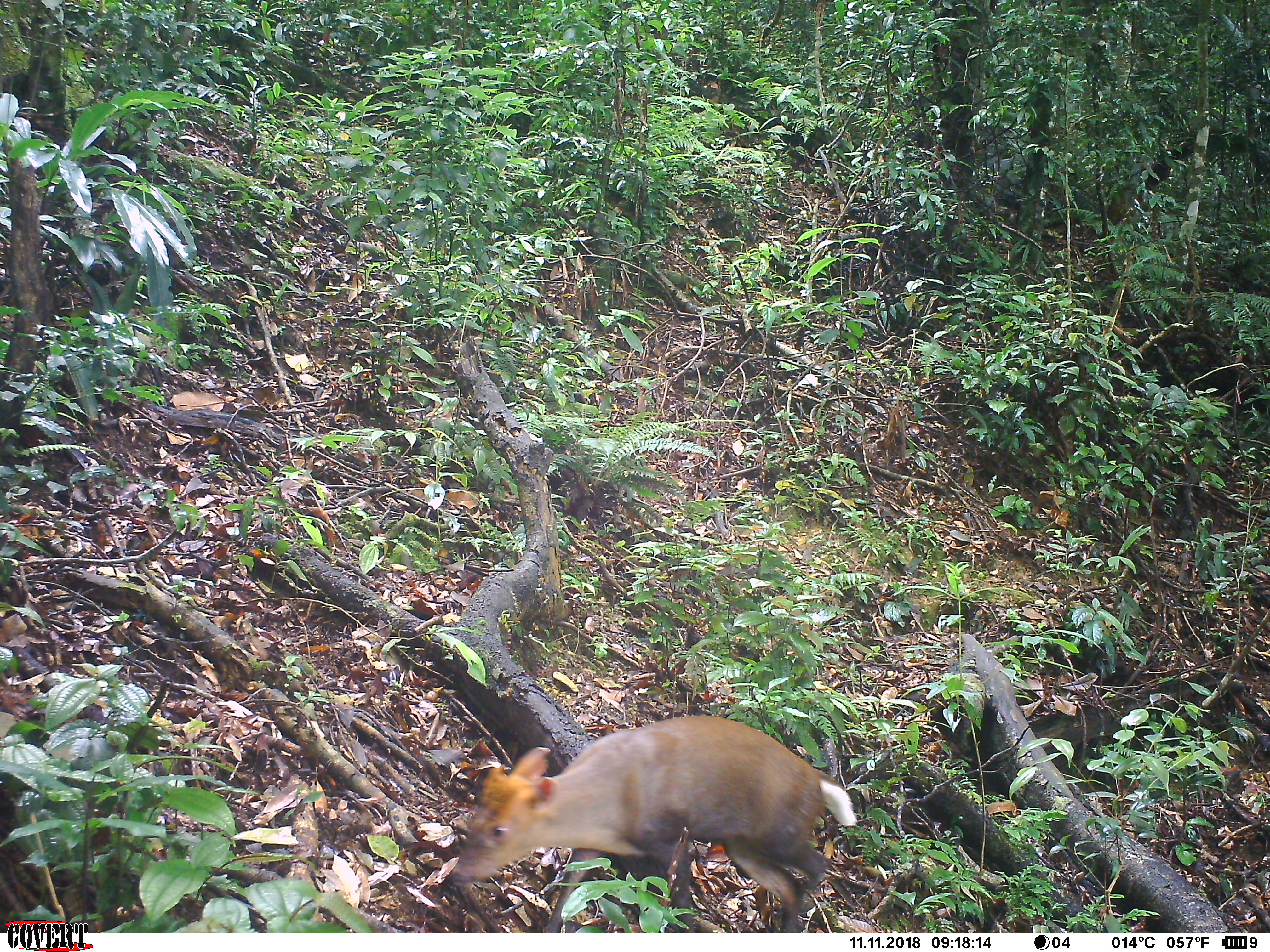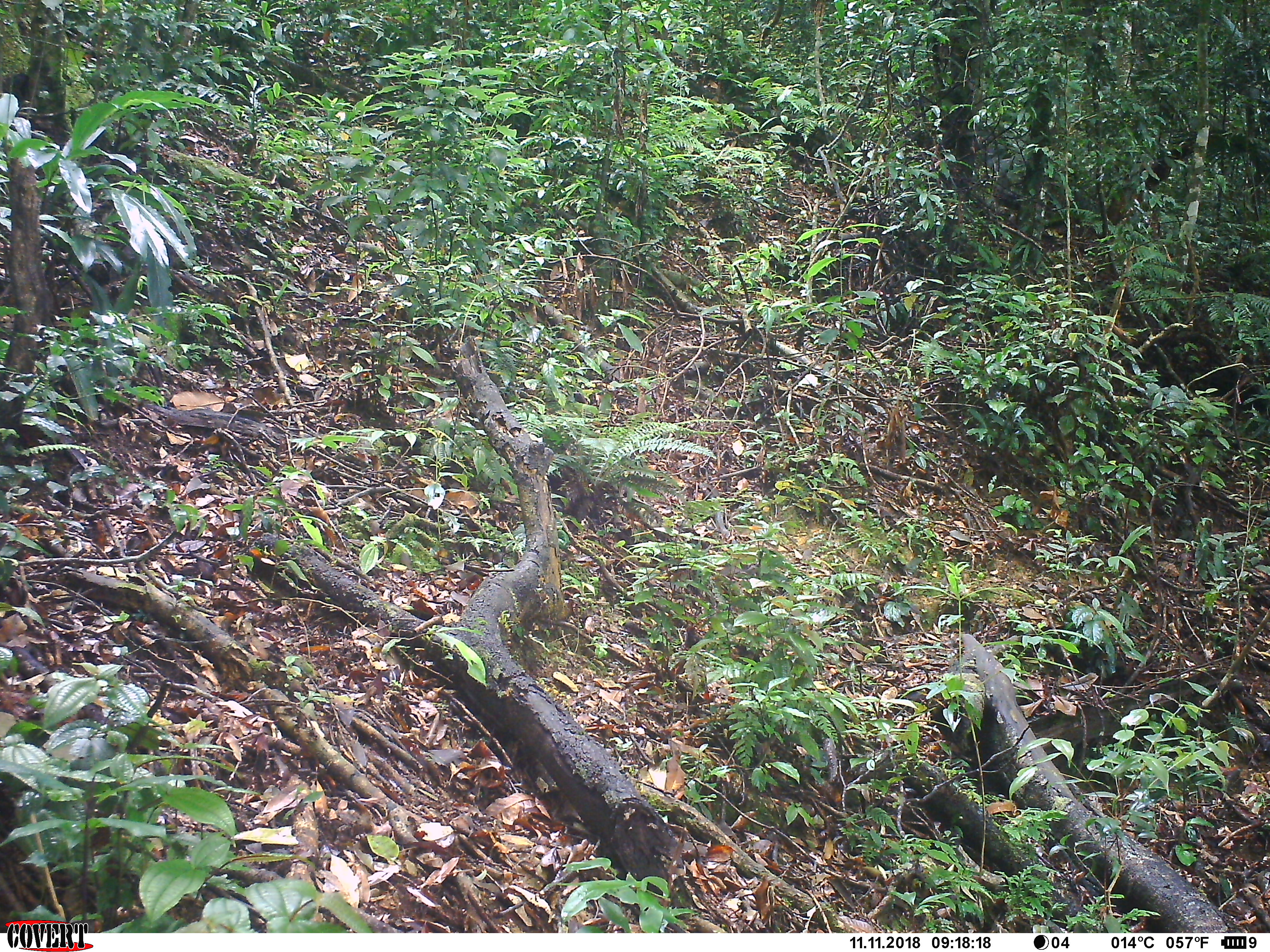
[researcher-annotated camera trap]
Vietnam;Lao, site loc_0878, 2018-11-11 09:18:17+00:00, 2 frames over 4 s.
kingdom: Animalia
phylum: Chordata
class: Mammalia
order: Artiodactyla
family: Cervidae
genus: Muntiacus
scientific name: Muntiacus rooseveltorum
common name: roosevelt's muntjac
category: roosevelts muntjac group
Roosevelts muntjac group (roosevelt's muntjac) (Muntiacus rooseveltorum). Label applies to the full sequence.